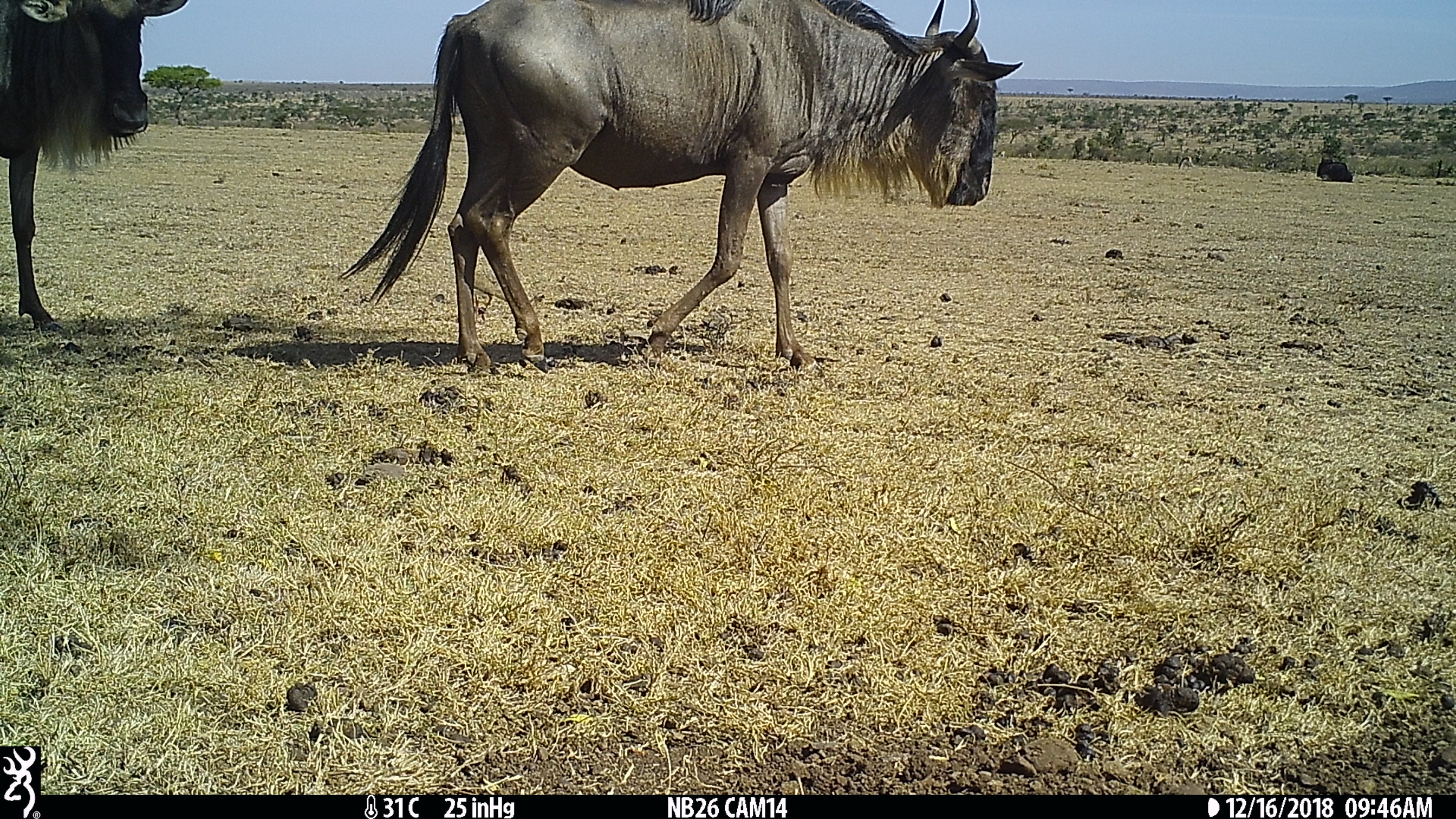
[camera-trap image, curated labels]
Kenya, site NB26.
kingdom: Animalia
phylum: Chordata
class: Mammalia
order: Artiodactyla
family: Bovidae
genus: Connochaetes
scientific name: Connochaetes taurinus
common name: blue wildebeest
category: wildebeest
Wildebeest (blue wildebeest) (Connochaetes taurinus).